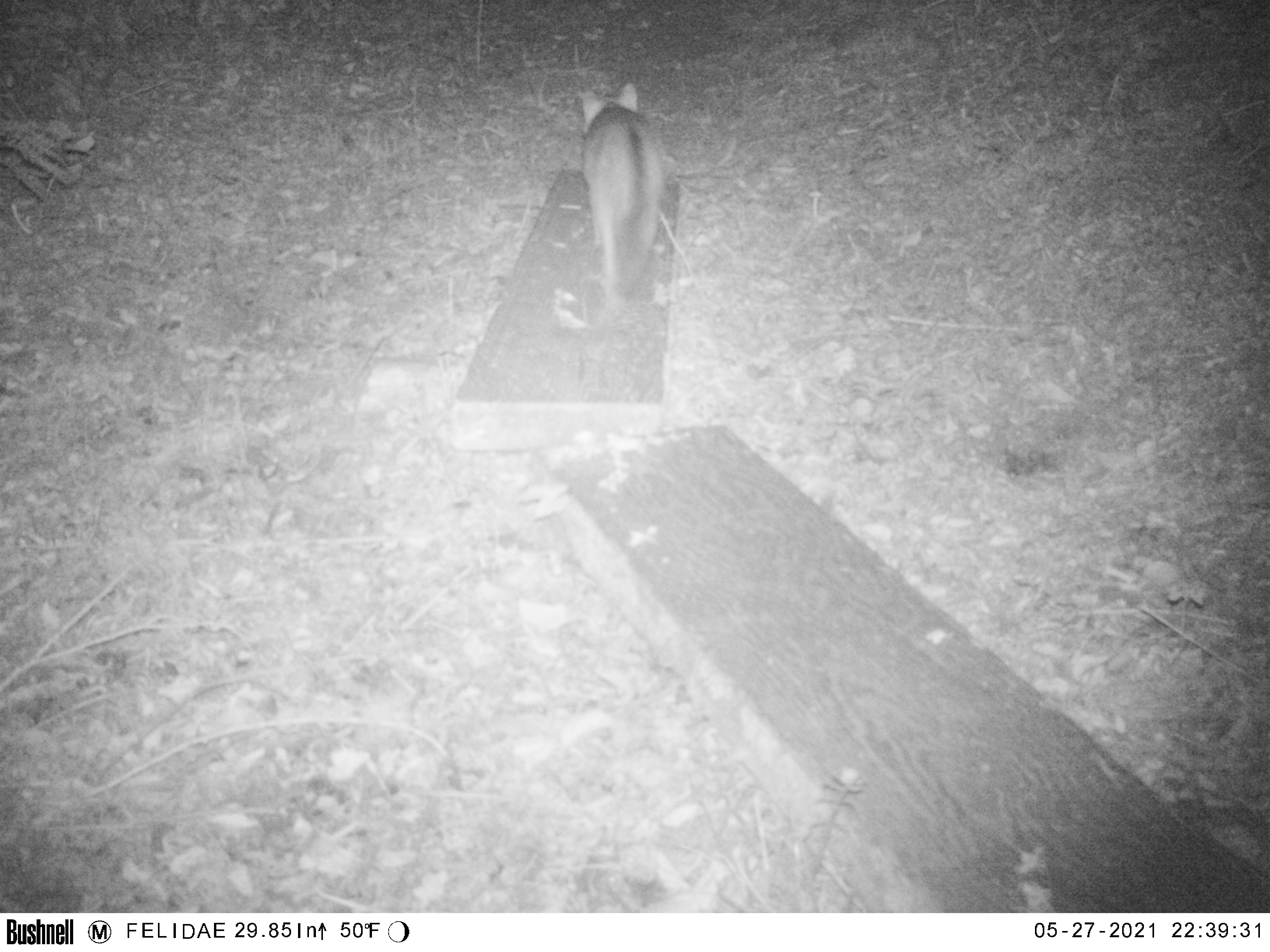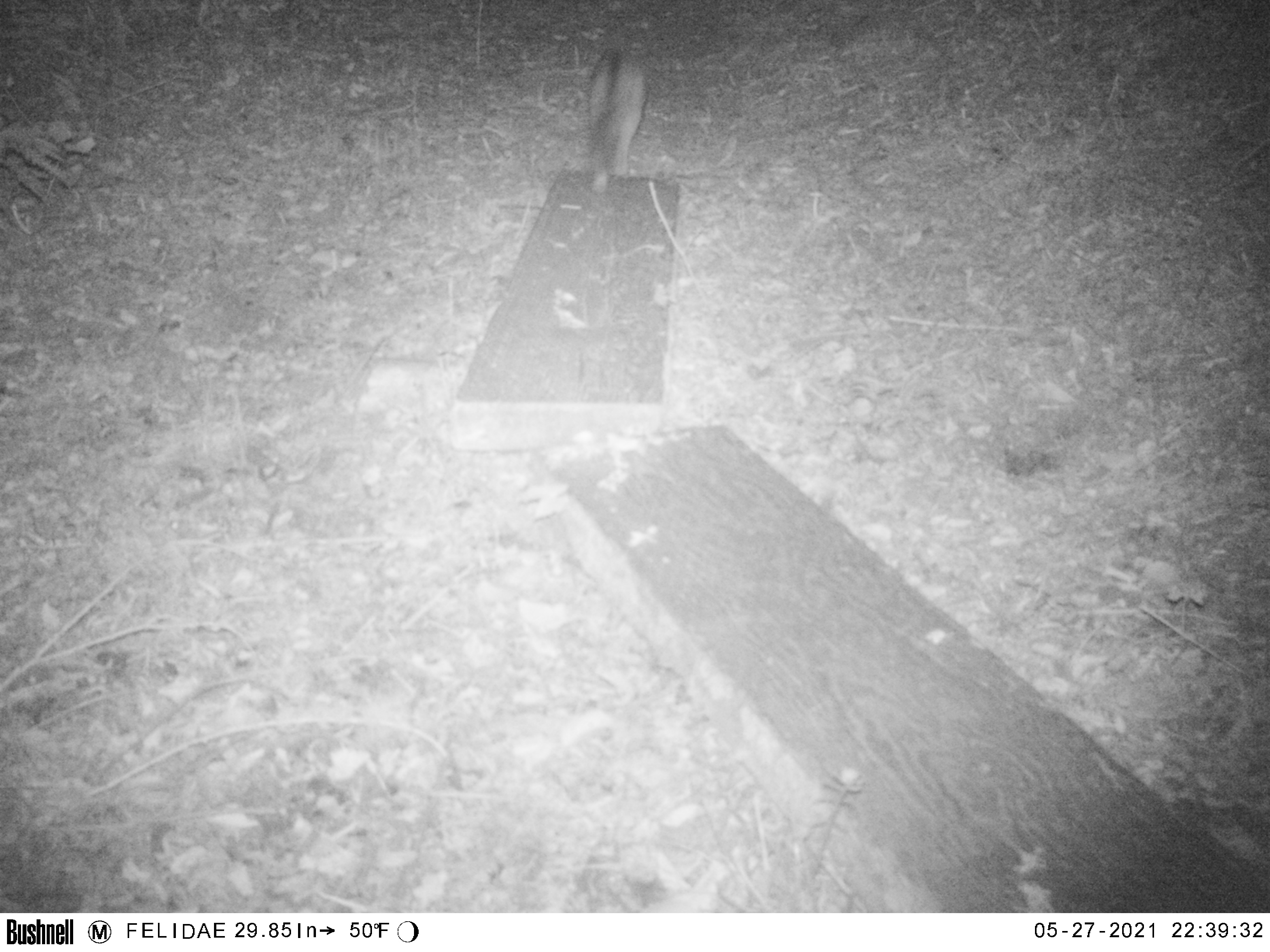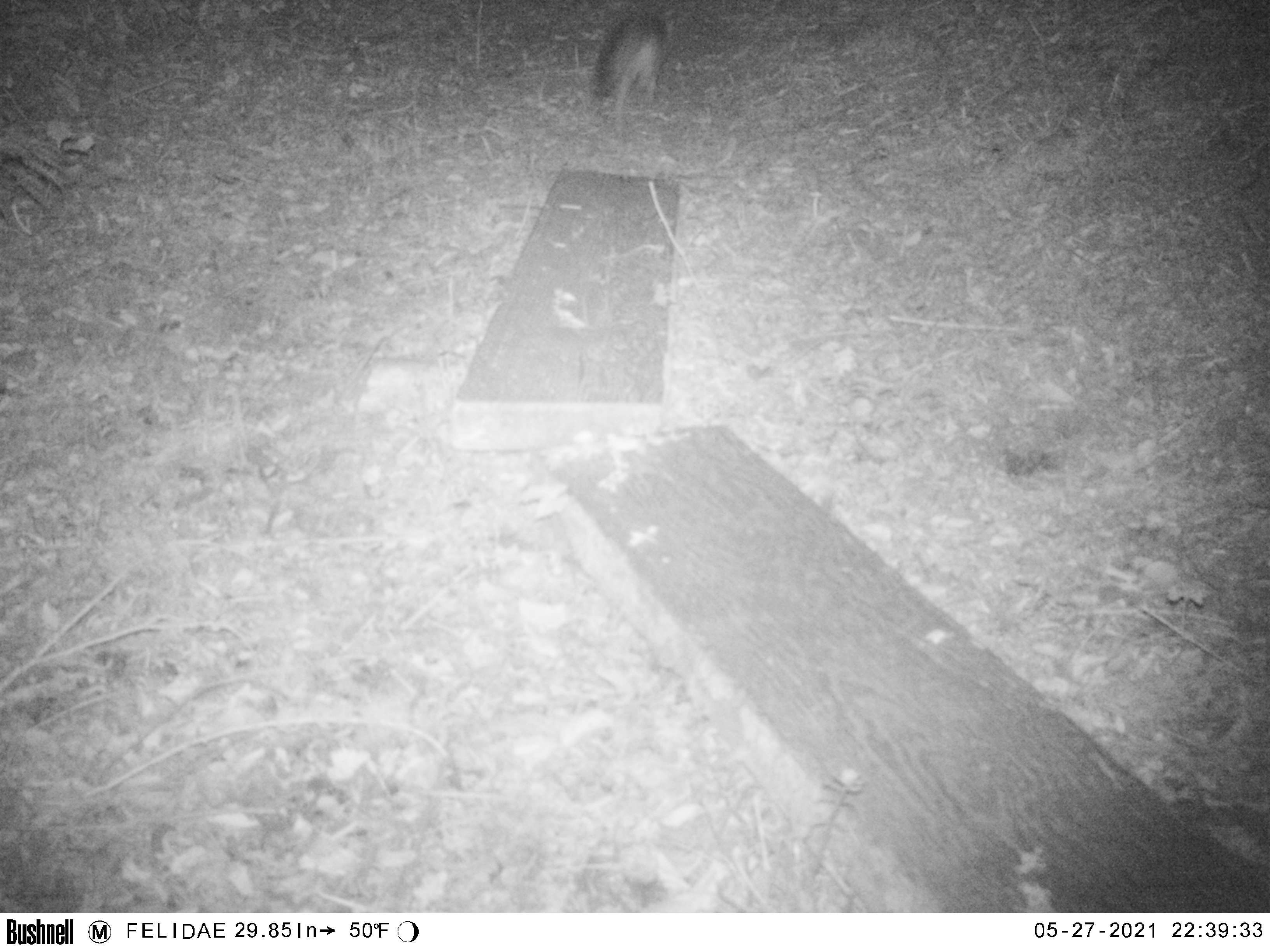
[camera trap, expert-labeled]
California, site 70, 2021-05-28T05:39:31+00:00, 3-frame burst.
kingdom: Animalia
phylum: Chordata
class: Mammalia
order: Carnivora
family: Canidae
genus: Urocyon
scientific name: Urocyon cinereoargenteus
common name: gray fox